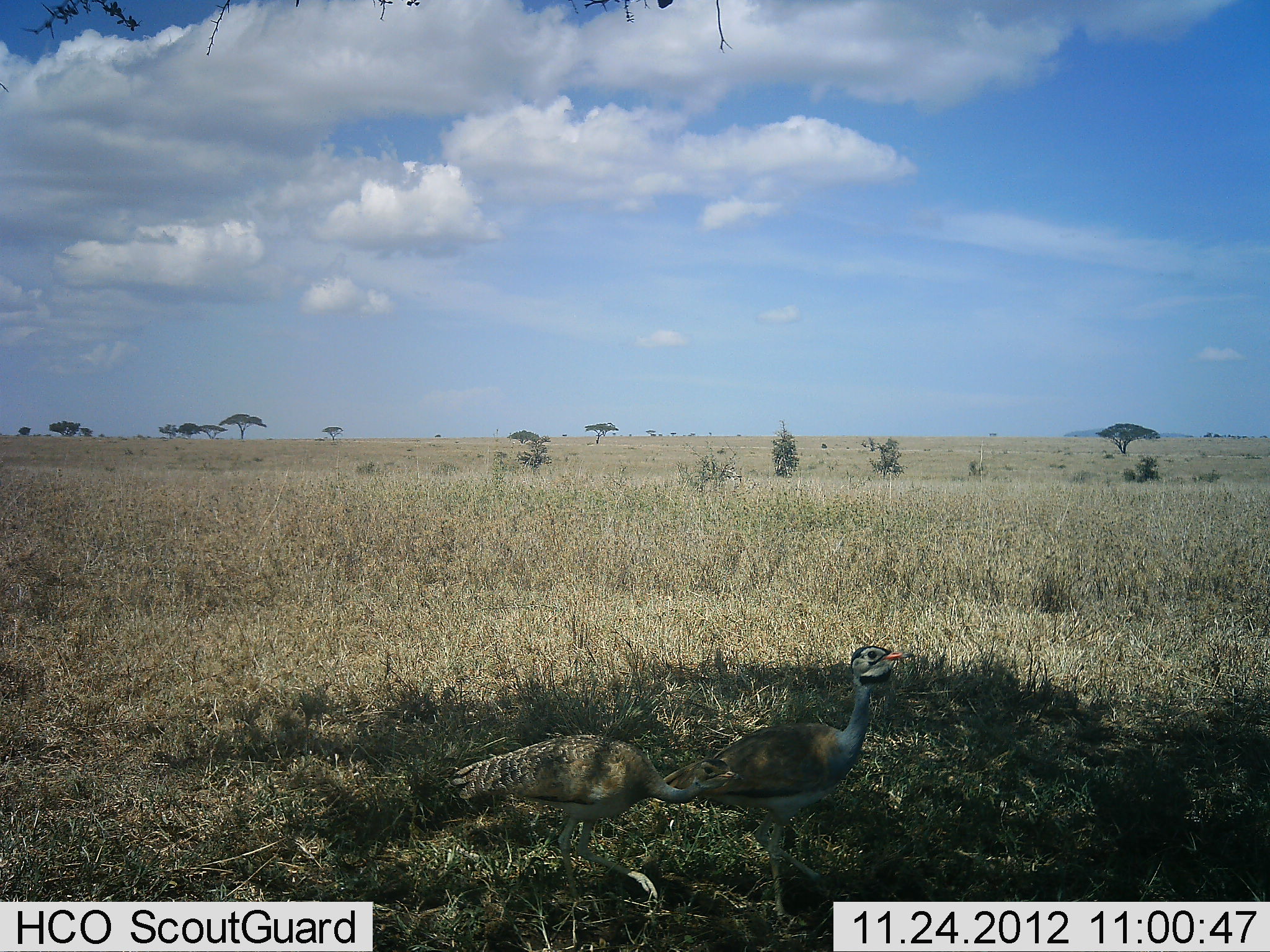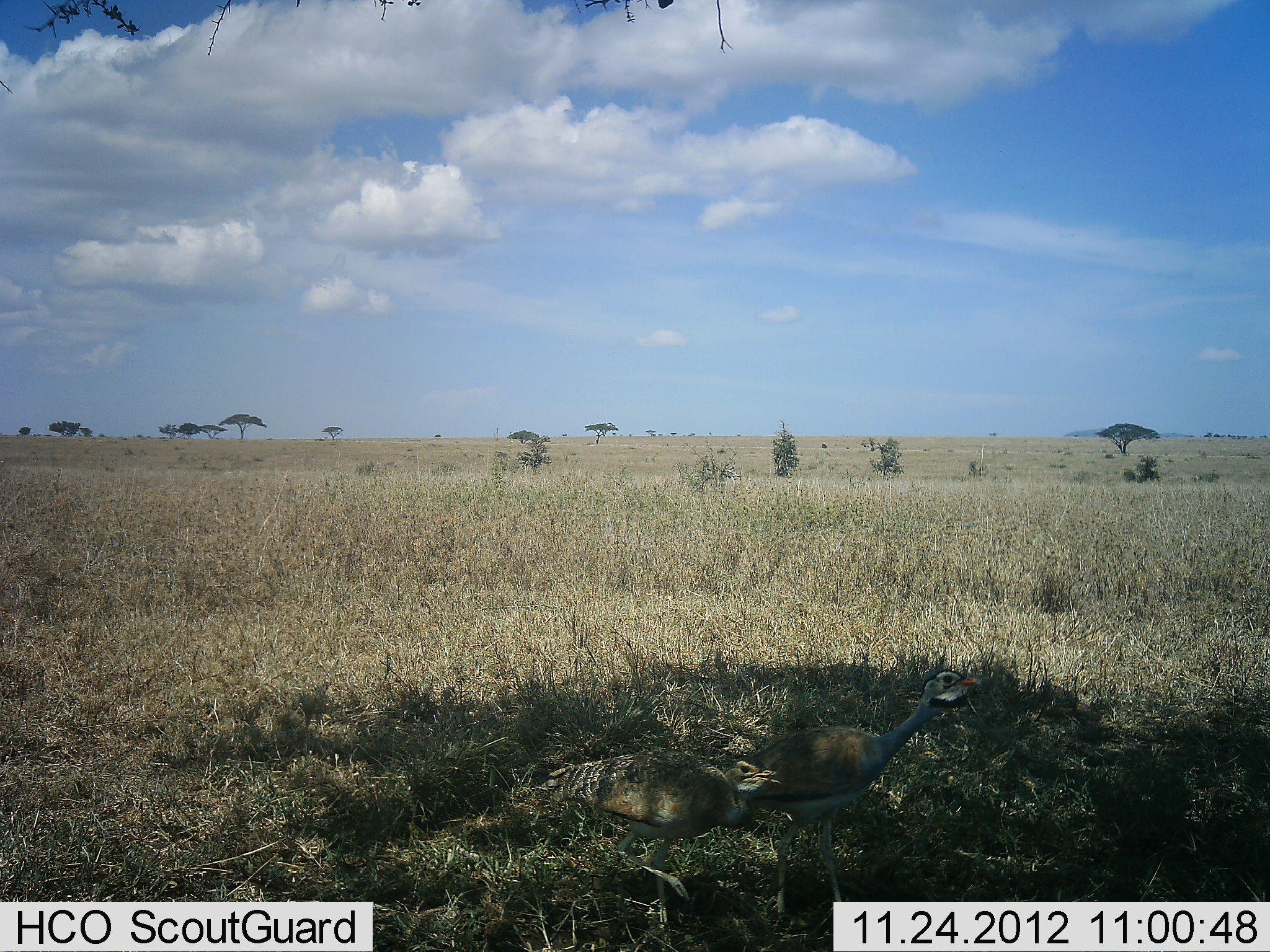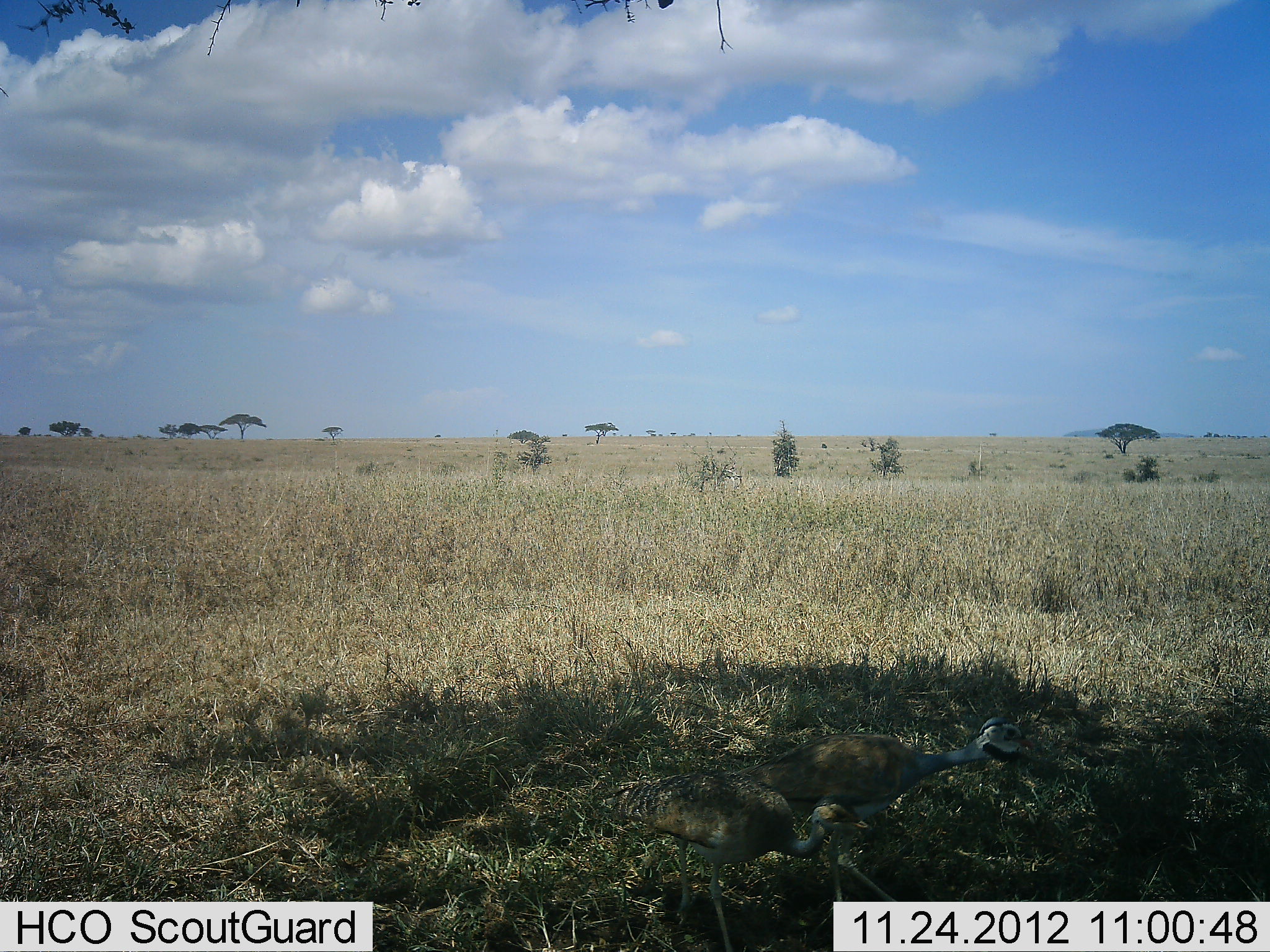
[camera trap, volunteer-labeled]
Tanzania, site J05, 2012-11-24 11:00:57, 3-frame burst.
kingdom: Animalia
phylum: Chordata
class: Aves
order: Otidiformes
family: Otididae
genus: Ardeotis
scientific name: Ardeotis kori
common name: kori bustard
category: koribustard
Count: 2.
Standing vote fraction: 11%.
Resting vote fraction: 0%.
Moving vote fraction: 95%.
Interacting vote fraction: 5%.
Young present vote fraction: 0%.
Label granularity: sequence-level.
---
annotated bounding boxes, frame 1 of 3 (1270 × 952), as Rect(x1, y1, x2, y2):
animal: Rect(661, 644, 911, 928); Rect(448, 735, 737, 916)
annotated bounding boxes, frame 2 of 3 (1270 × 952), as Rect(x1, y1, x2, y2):
animal: Rect(727, 667, 985, 901); Rect(535, 748, 785, 932)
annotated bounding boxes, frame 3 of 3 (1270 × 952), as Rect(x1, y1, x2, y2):
animal: Rect(726, 714, 1044, 902); Rect(588, 771, 861, 952)